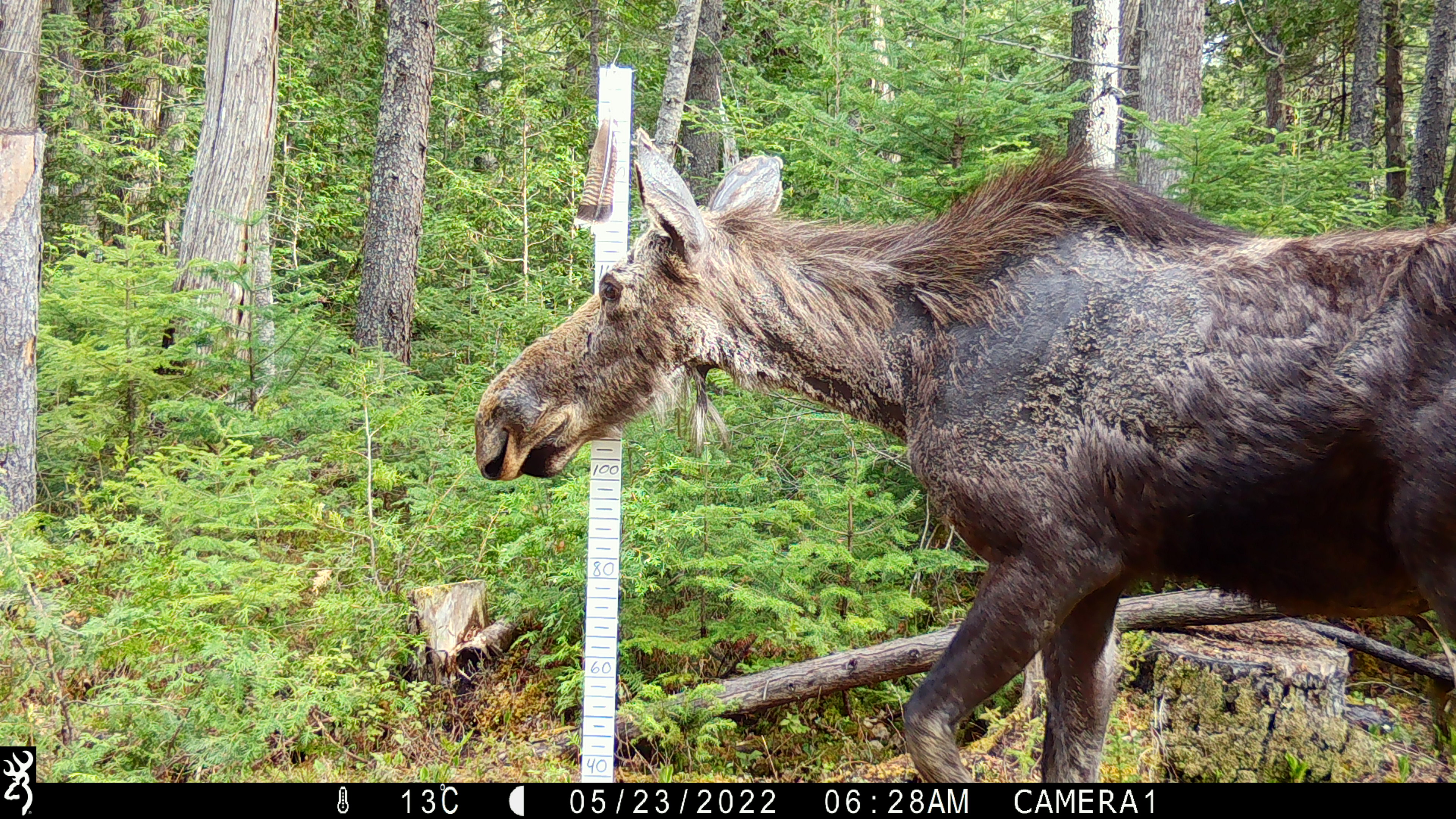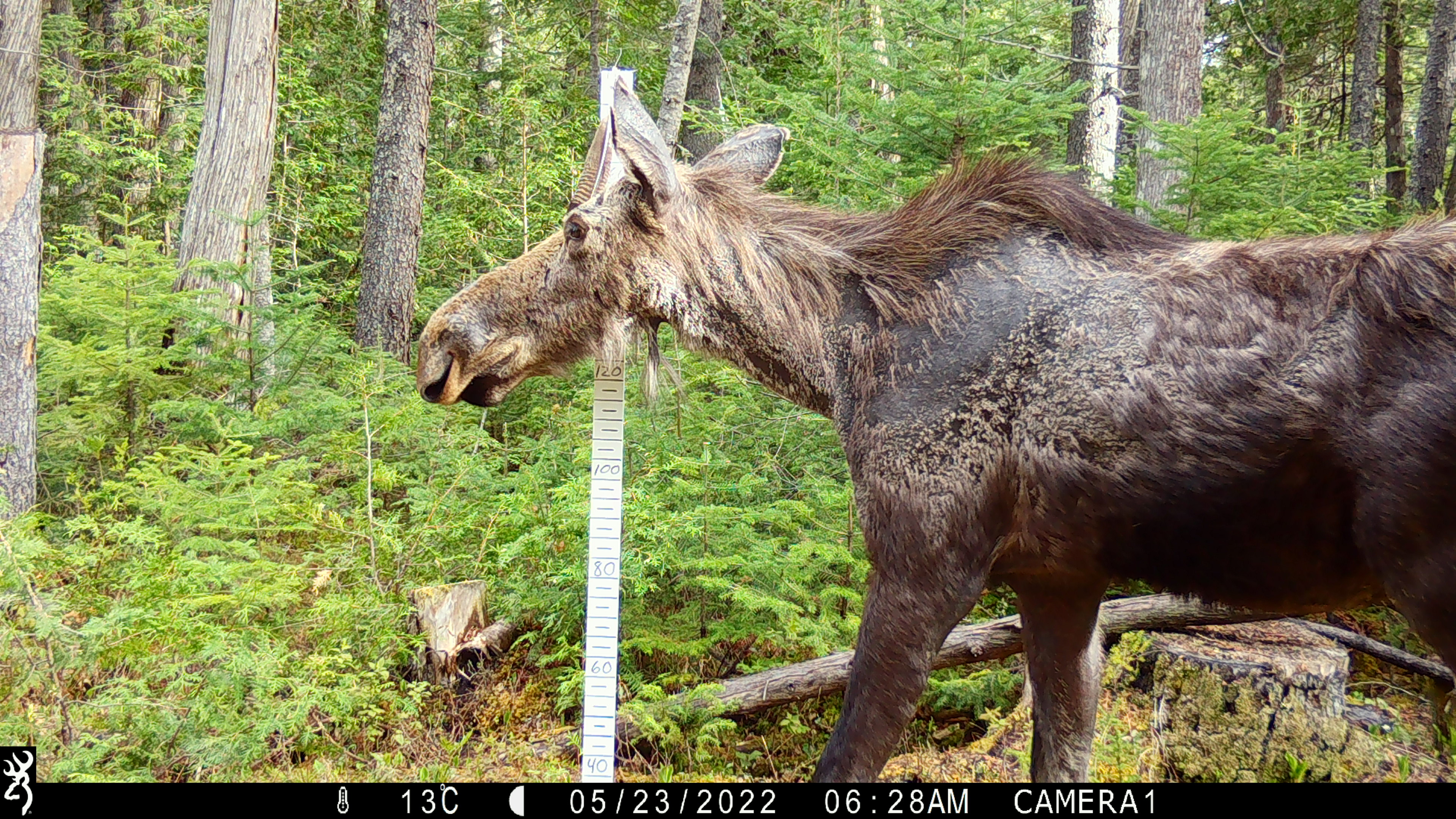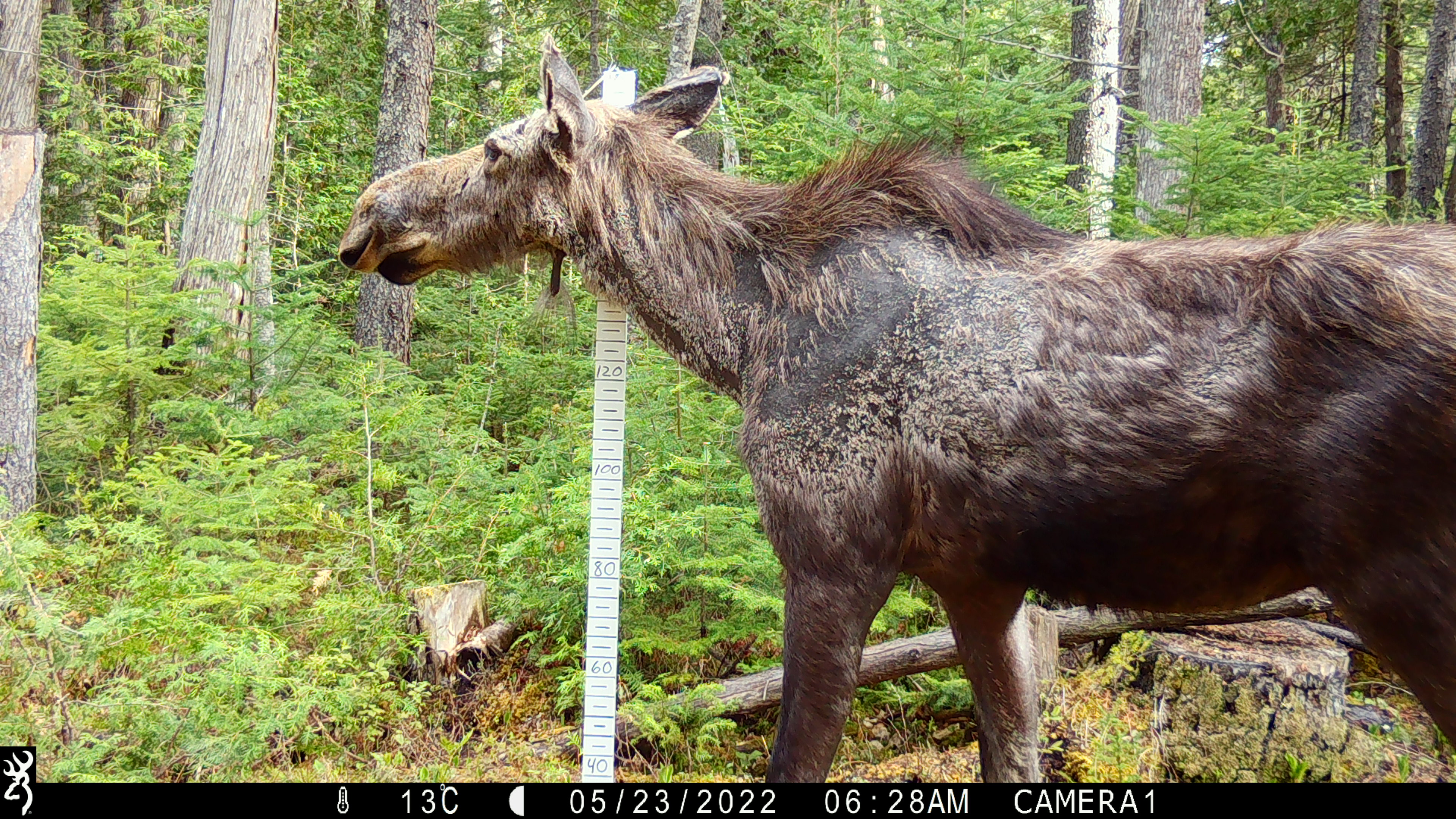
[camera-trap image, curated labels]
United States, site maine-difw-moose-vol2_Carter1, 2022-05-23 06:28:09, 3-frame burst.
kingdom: Animalia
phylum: Chordata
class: Mammalia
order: Artiodactyla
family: Cervidae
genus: Alces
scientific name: Alces alces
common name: moose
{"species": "moose (Alces alces)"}